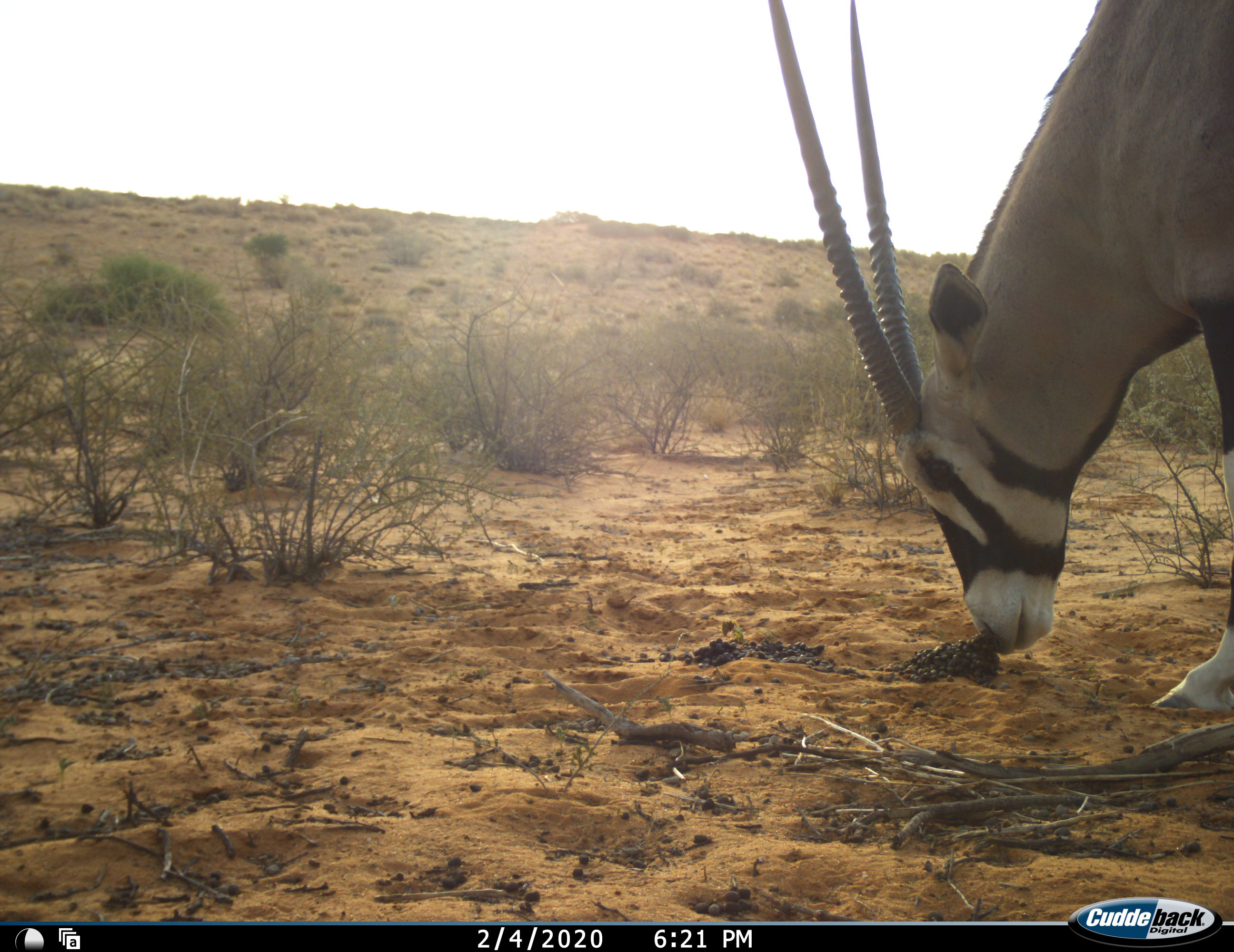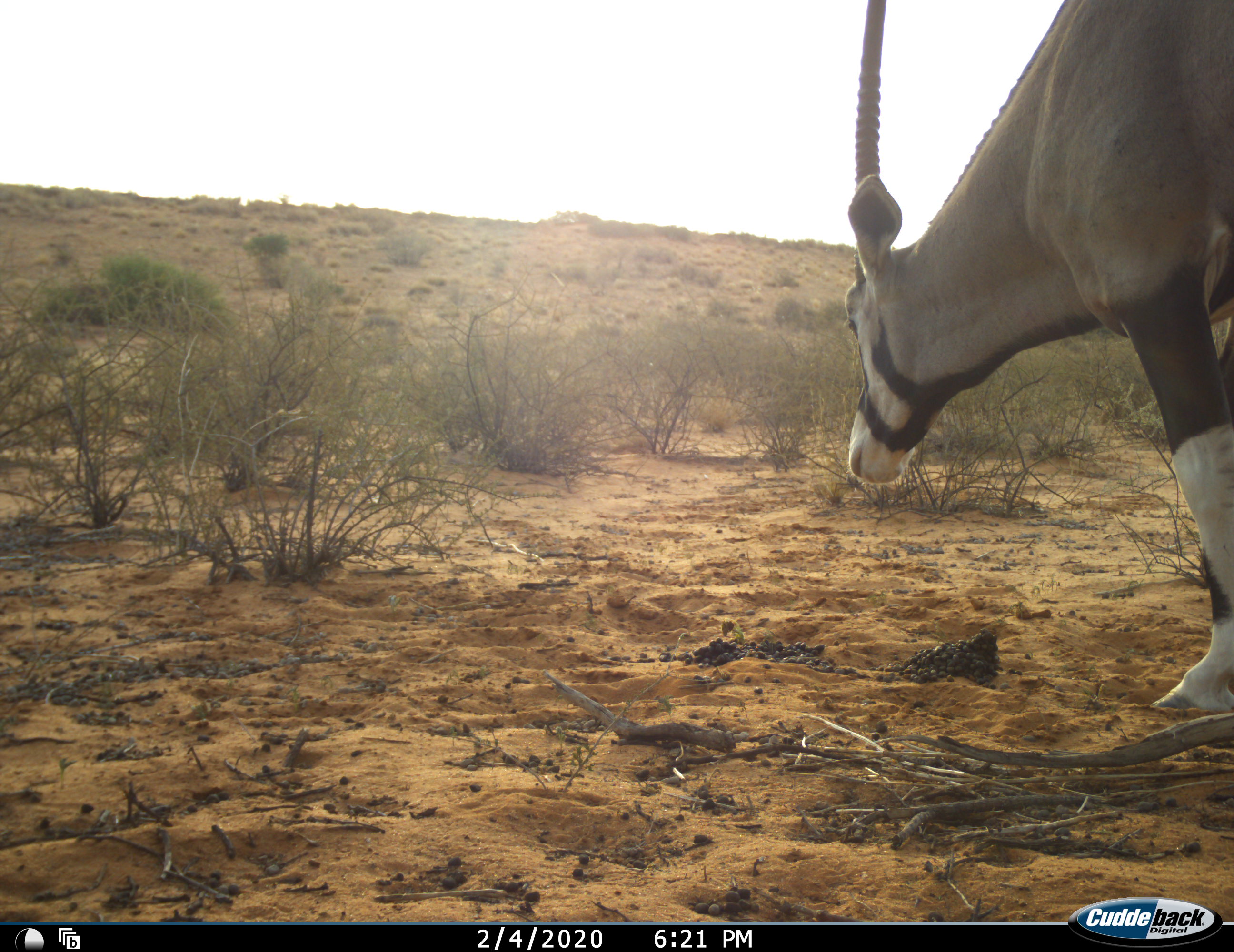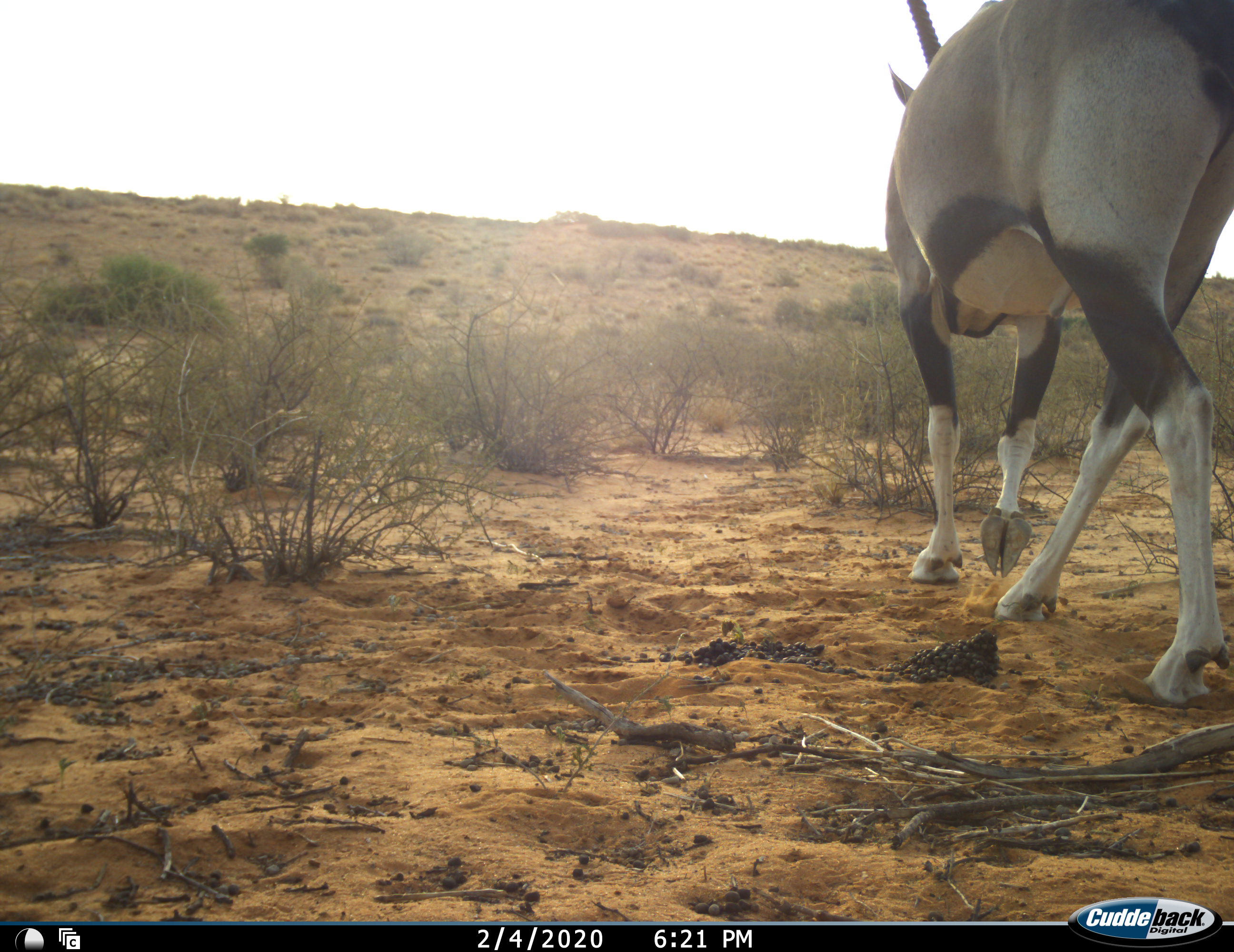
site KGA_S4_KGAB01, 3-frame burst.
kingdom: Animalia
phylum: Chordata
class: Mammalia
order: Artiodactyla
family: Bovidae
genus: Oryx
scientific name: Oryx gazella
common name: gemsbok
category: oryx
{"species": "oryx (gemsbok) (Oryx gazella)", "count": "1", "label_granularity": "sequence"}